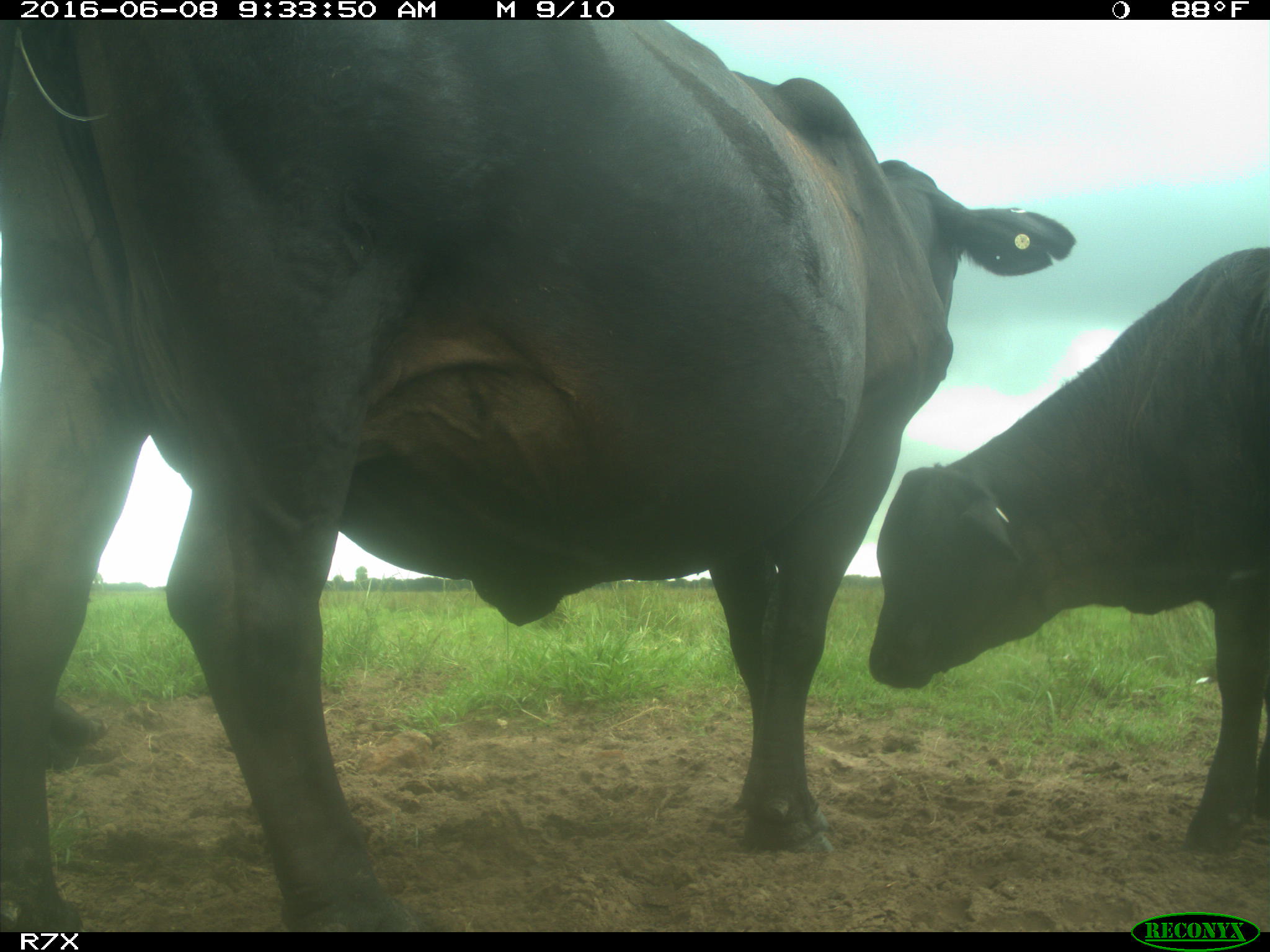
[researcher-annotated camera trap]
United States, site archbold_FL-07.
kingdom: Animalia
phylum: Chordata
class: Mammalia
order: Artiodactyla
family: Bovidae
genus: Bos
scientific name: Bos taurus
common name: domestic cow